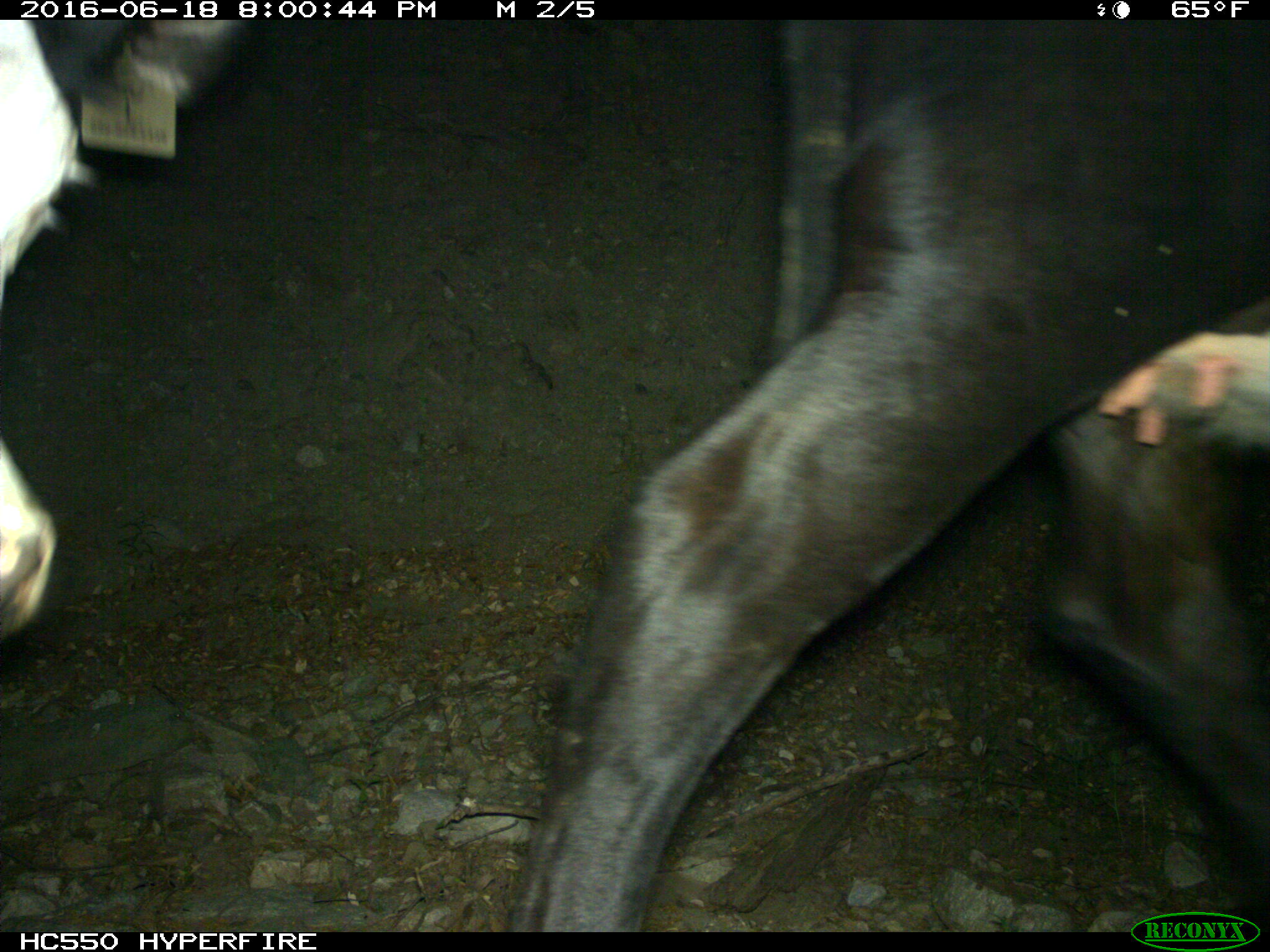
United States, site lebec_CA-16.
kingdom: Animalia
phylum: Chordata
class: Mammalia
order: Artiodactyla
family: Bovidae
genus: Bos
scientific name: Bos taurus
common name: domestic cow